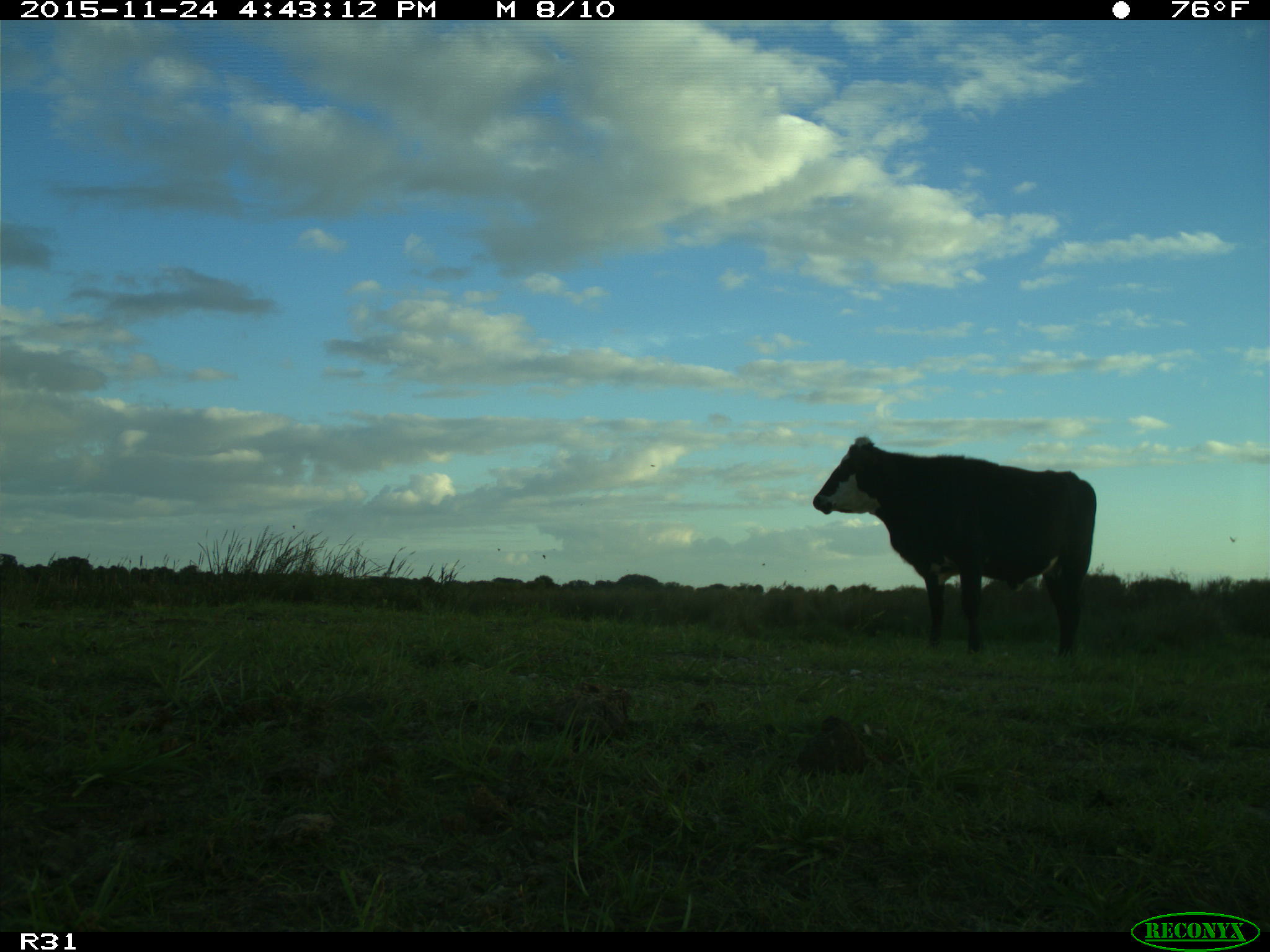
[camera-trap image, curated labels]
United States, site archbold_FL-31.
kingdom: Animalia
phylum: Chordata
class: Mammalia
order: Artiodactyla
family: Bovidae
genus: Bos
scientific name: Bos taurus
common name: domestic cow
Bos taurus (domestic cow).